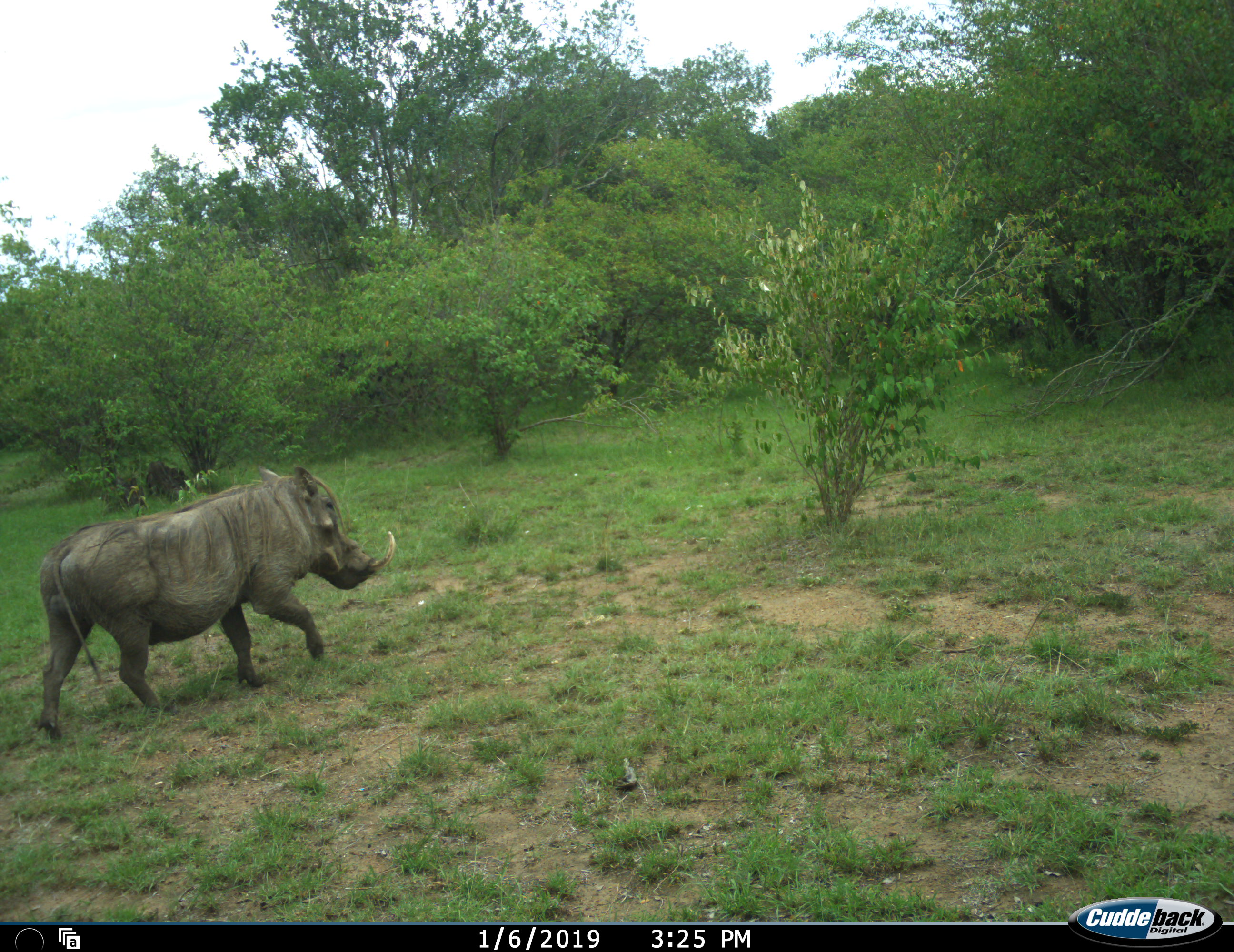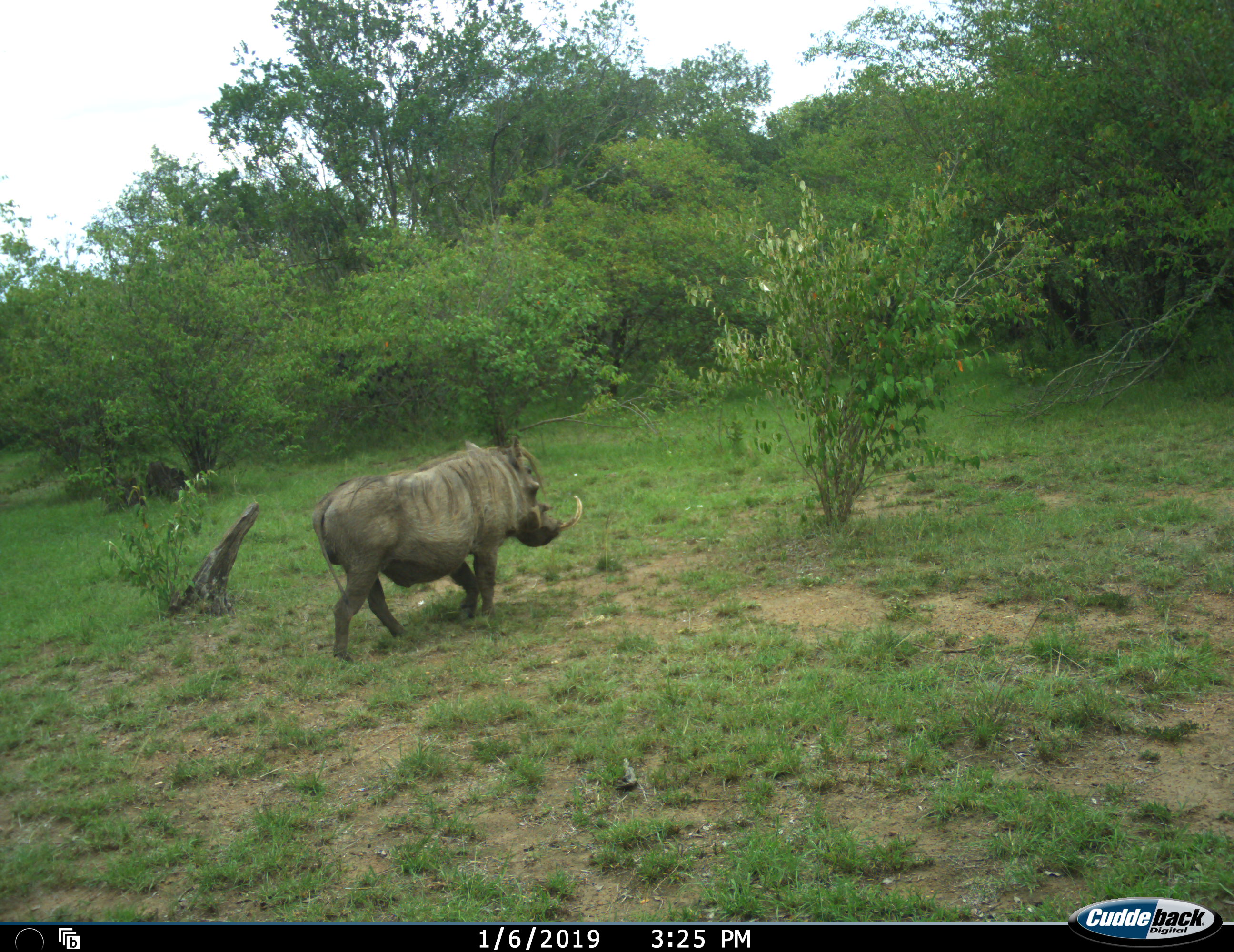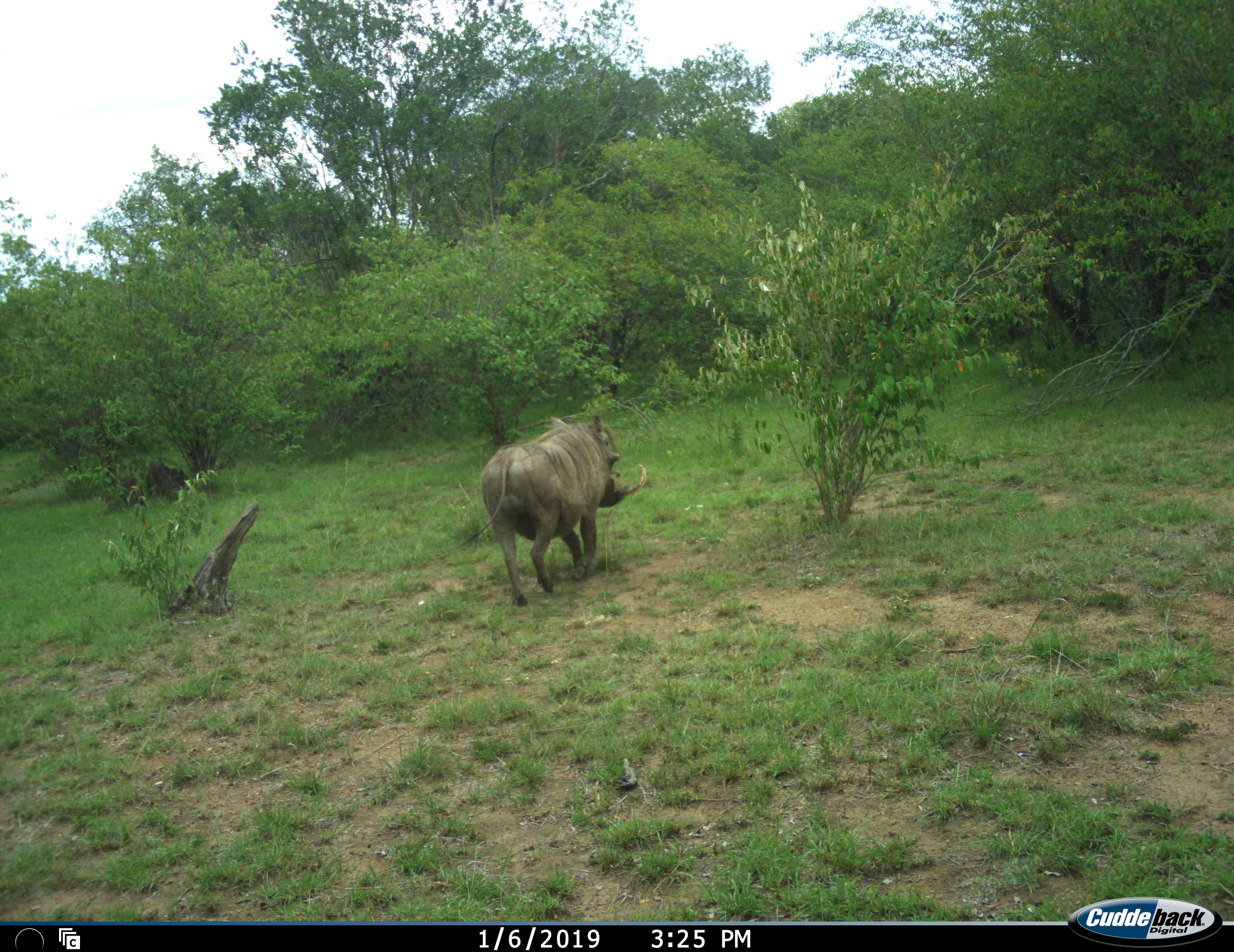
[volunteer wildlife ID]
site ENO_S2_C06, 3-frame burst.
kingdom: Animalia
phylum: Chordata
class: Mammalia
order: Artiodactyla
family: Suidae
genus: Phacochoerus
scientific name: Phacochoerus africanus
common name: warthog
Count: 1.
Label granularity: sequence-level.